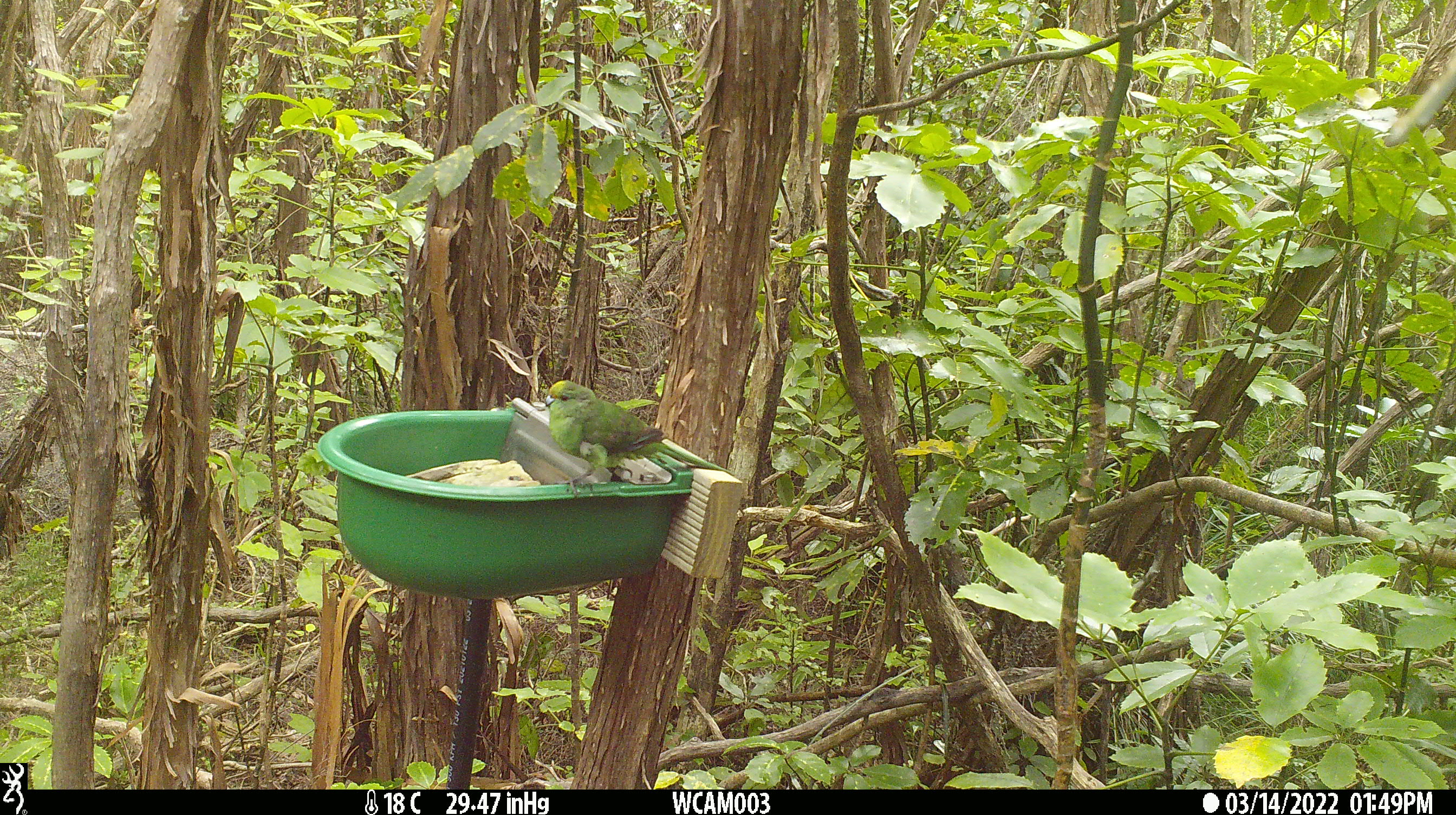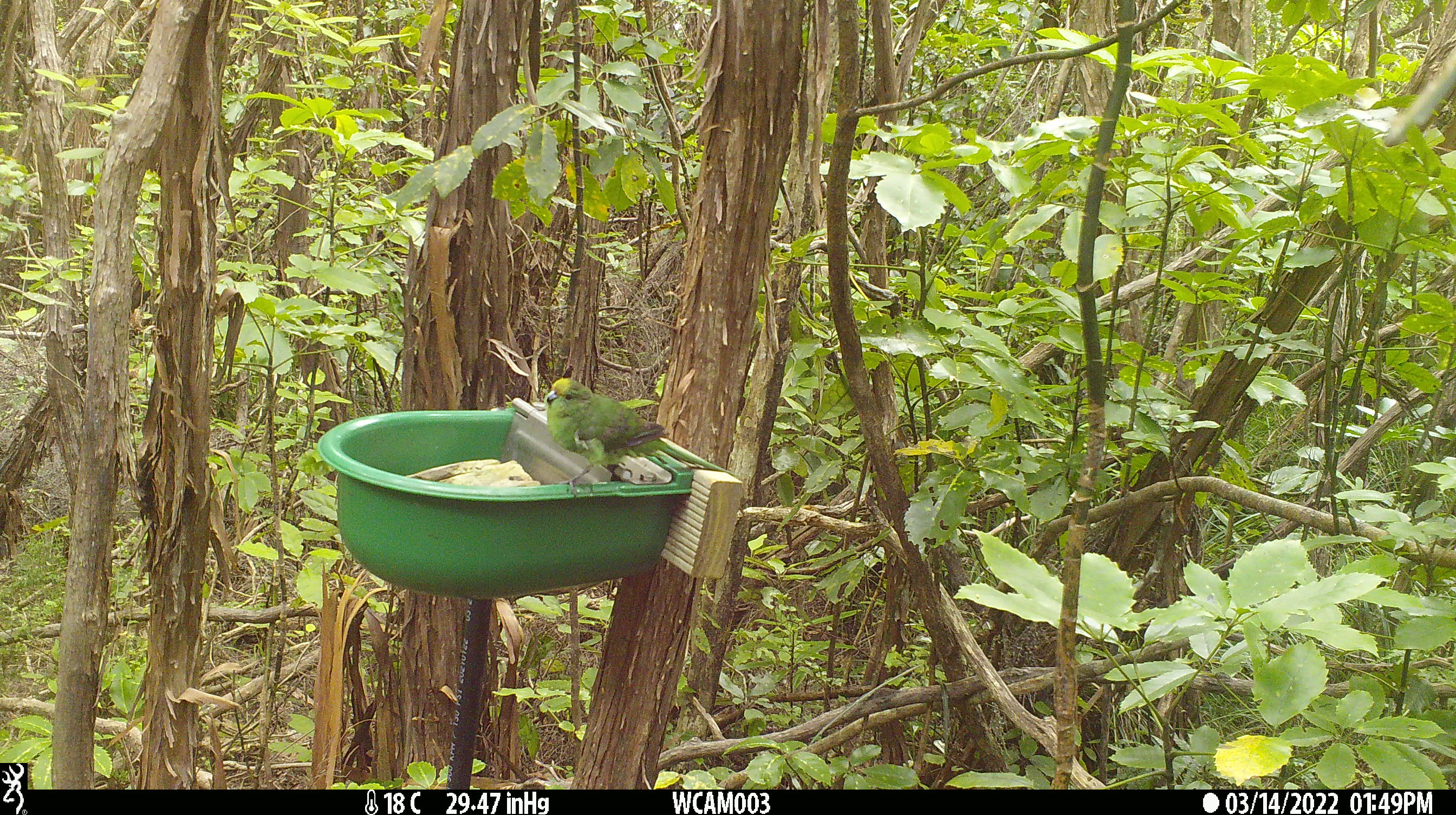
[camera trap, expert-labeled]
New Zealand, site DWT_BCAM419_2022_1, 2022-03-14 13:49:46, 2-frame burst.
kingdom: Animalia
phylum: Chordata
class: Aves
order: Psittaciformes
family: Psittaculidae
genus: Cyanoramphus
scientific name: Cyanoramphus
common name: parakeet